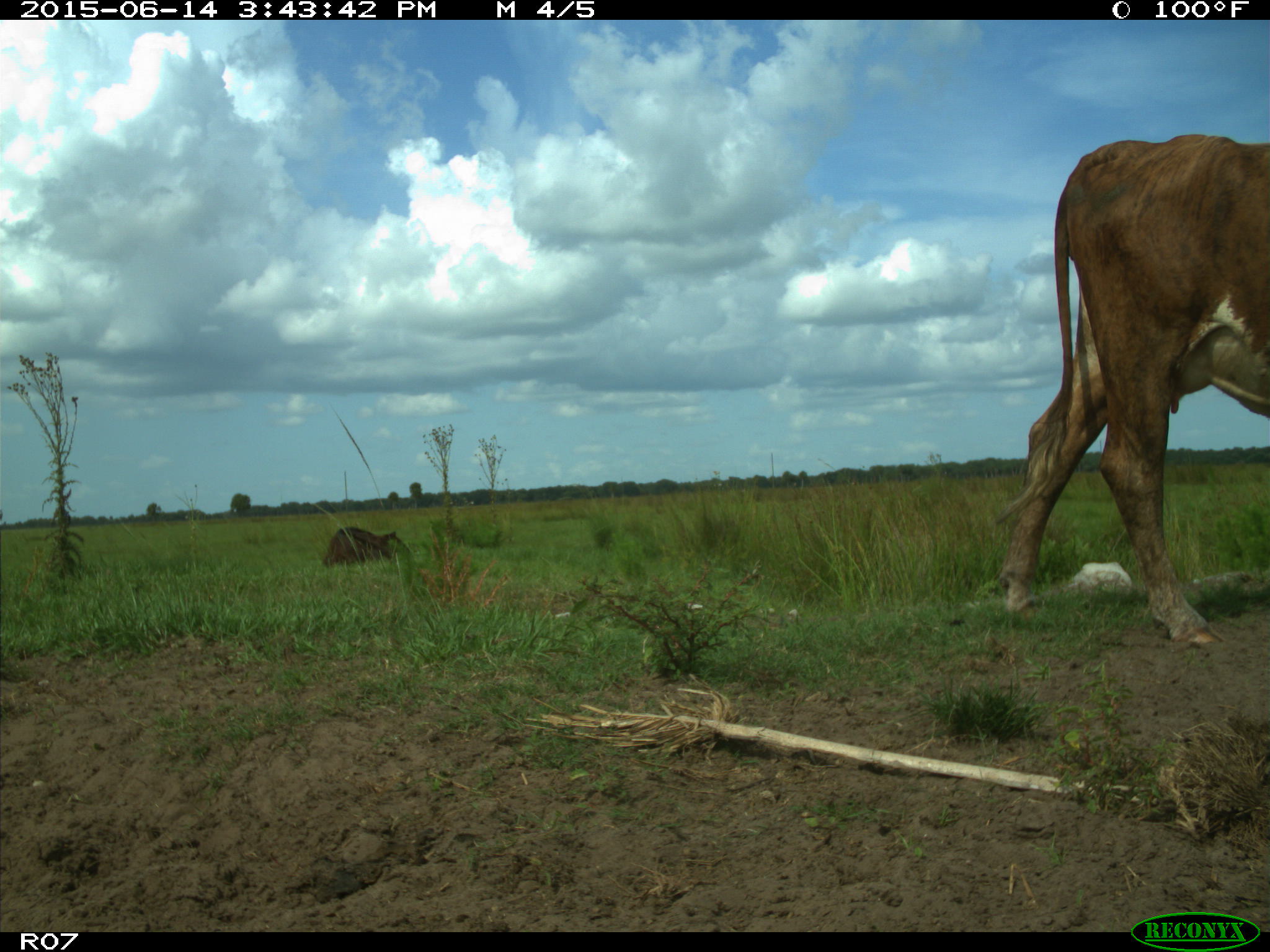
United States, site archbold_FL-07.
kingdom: Animalia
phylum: Chordata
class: Mammalia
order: Artiodactyla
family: Bovidae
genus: Bos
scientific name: Bos taurus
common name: domestic cow